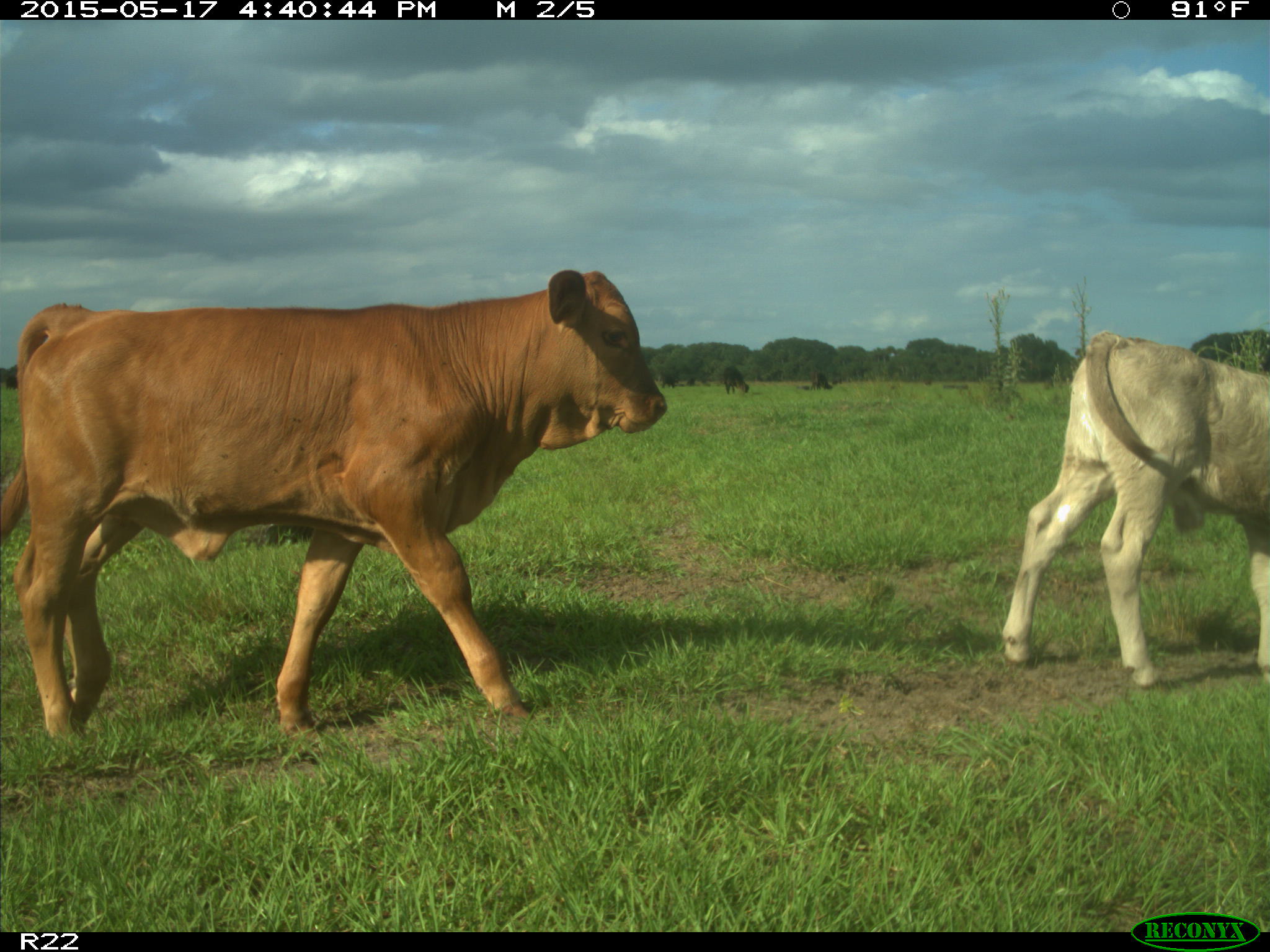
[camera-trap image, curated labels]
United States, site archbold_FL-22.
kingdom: Animalia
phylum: Chordata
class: Mammalia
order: Artiodactyla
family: Bovidae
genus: Bos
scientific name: Bos taurus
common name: domestic cow